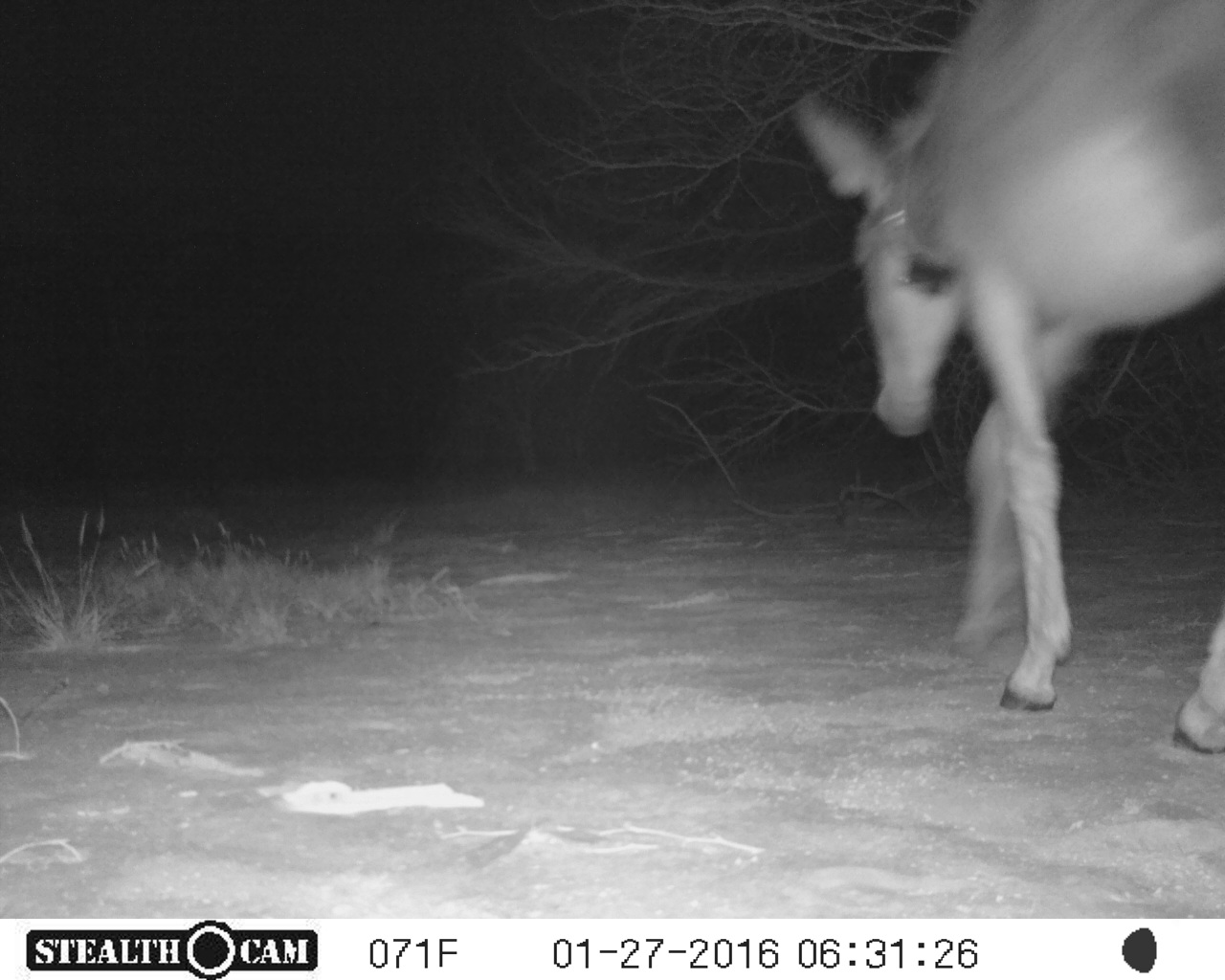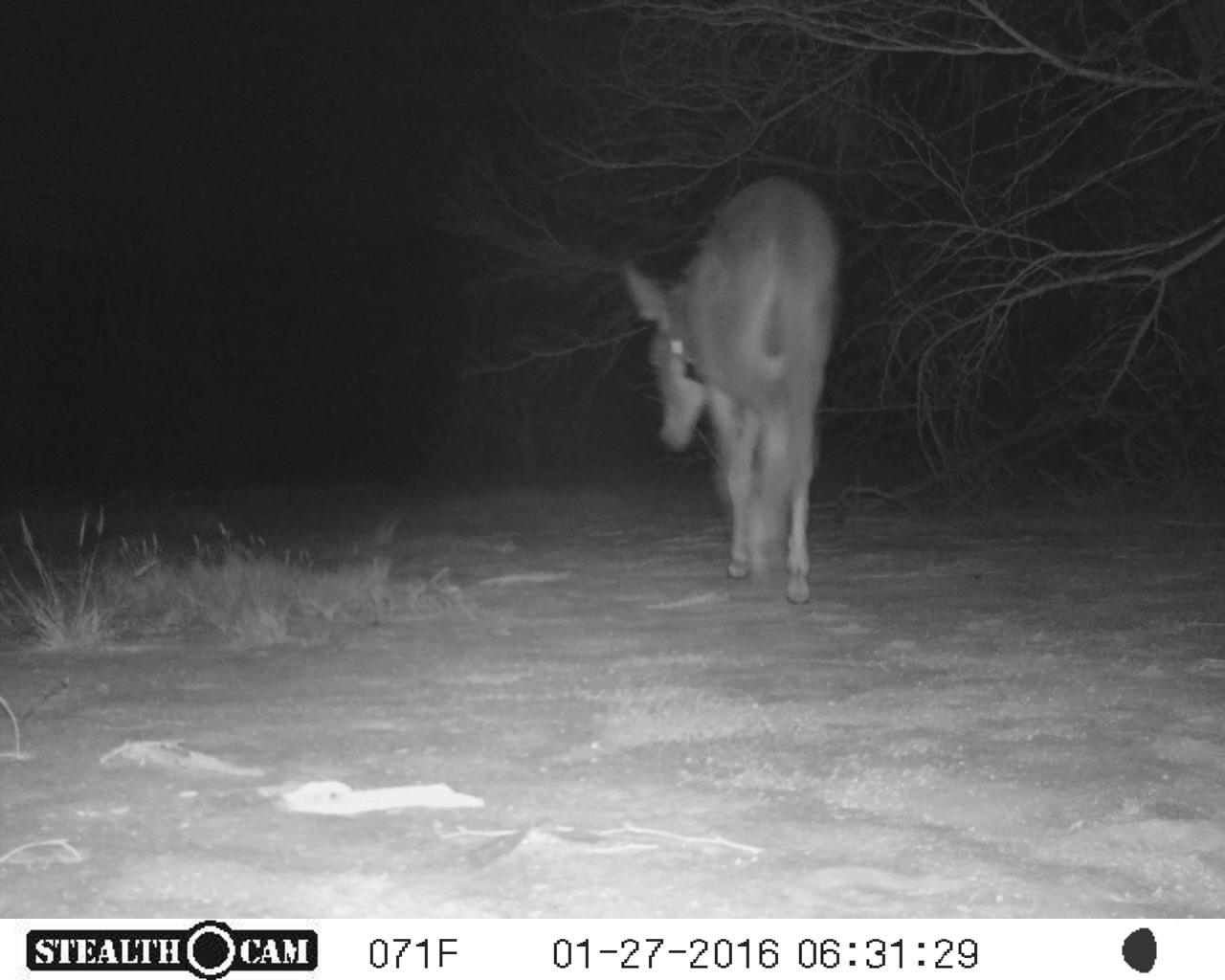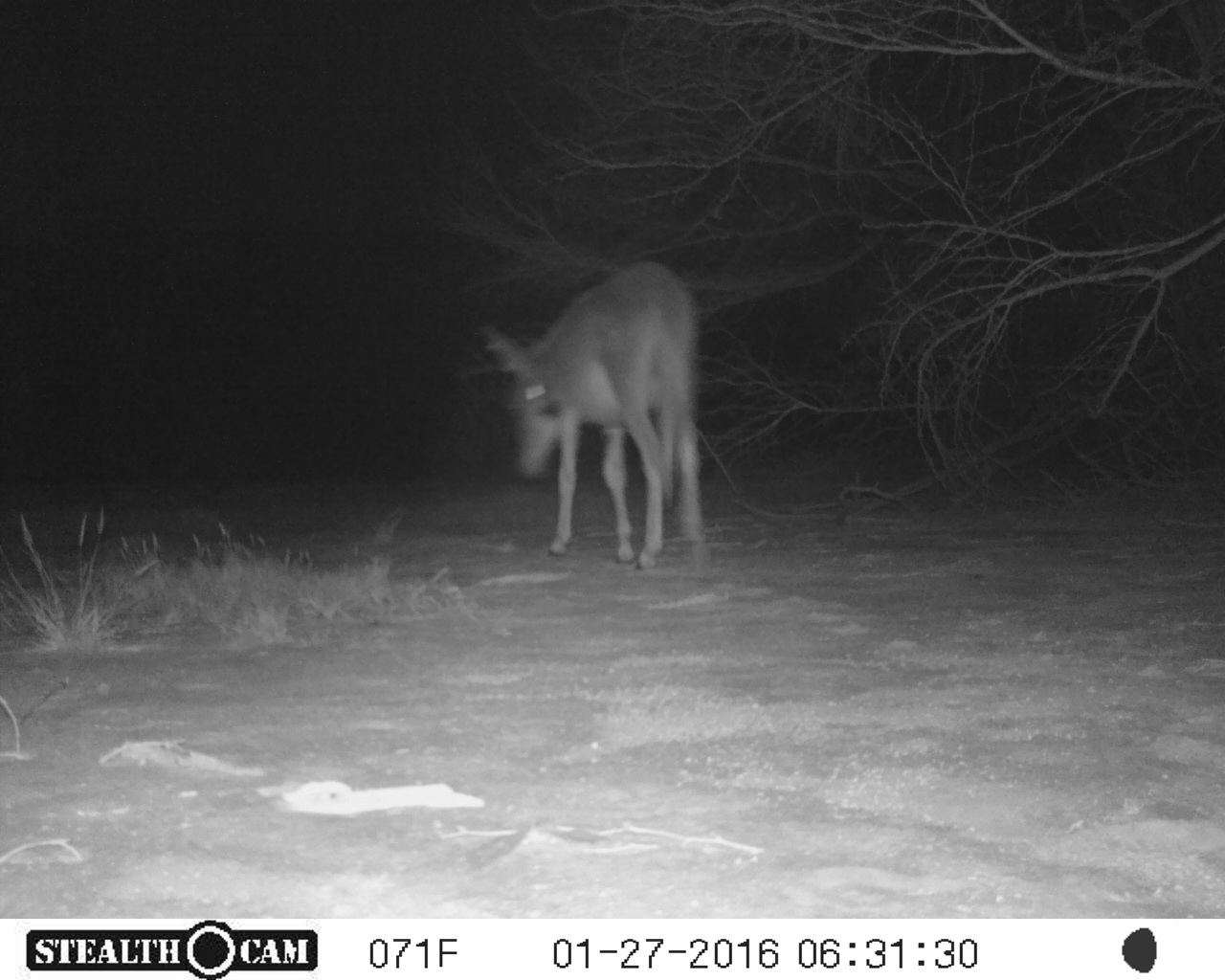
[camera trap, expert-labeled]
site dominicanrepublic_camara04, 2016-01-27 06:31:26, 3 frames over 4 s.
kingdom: Animalia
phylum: Chordata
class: Mammalia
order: Perissodactyla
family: Equidae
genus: Equus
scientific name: Equus asinus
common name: donkey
Donkey (Equus asinus).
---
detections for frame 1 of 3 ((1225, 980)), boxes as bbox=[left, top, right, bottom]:
donkey: bbox=[790, 6, 1225, 758]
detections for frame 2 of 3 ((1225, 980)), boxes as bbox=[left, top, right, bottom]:
donkey: bbox=[614, 175, 842, 606]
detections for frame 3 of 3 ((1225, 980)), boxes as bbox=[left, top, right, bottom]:
donkey: bbox=[478, 258, 705, 574]